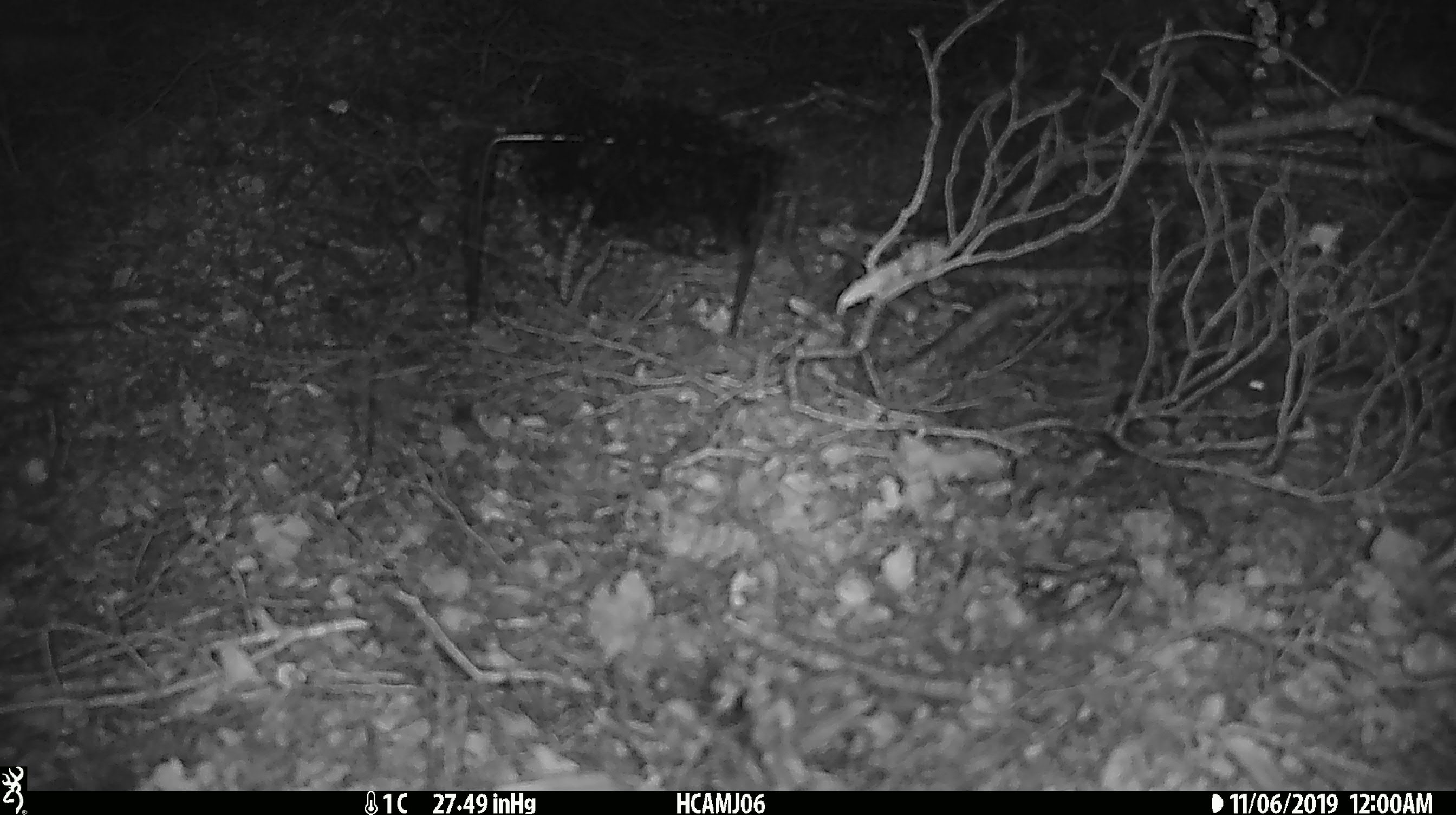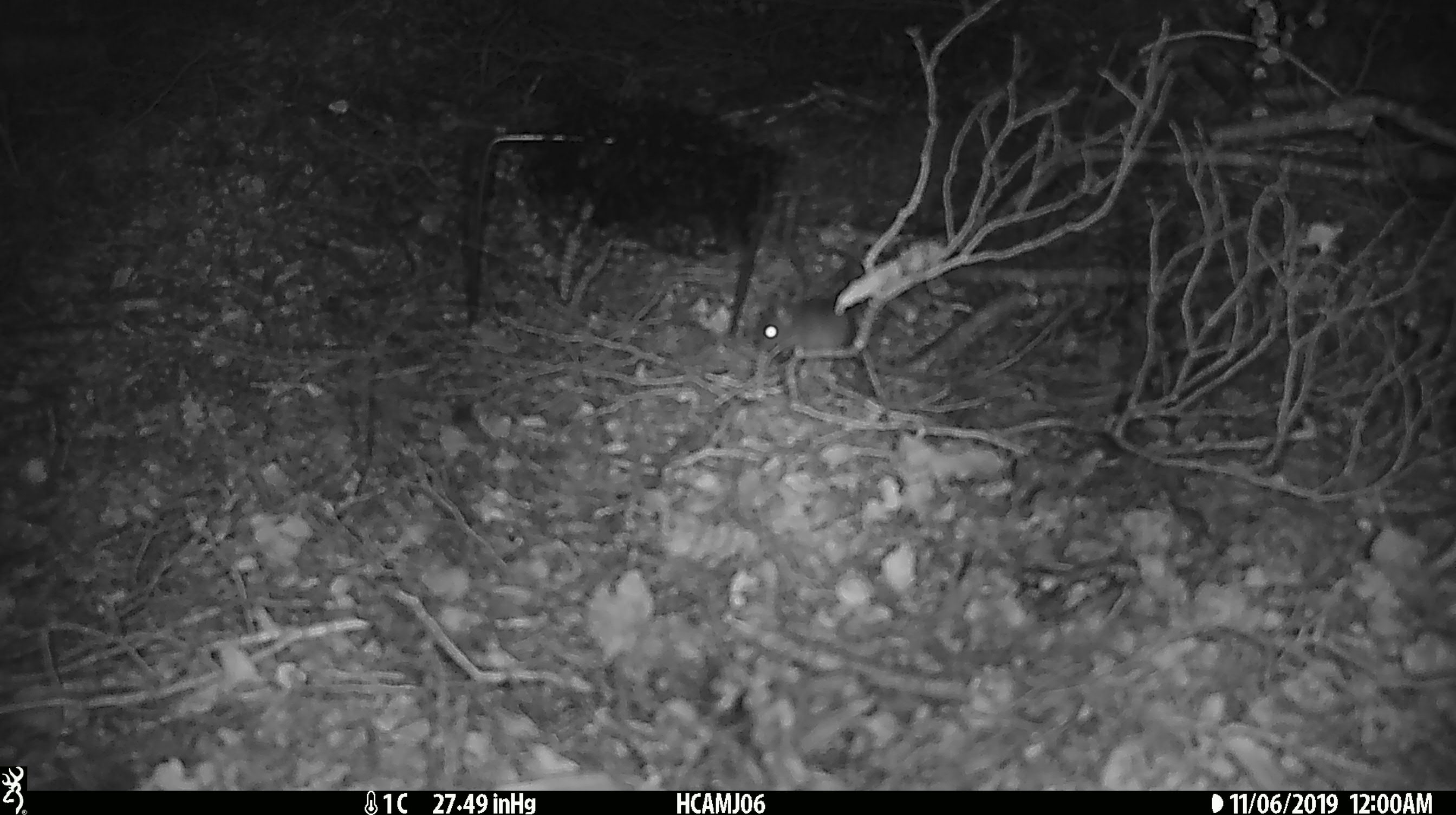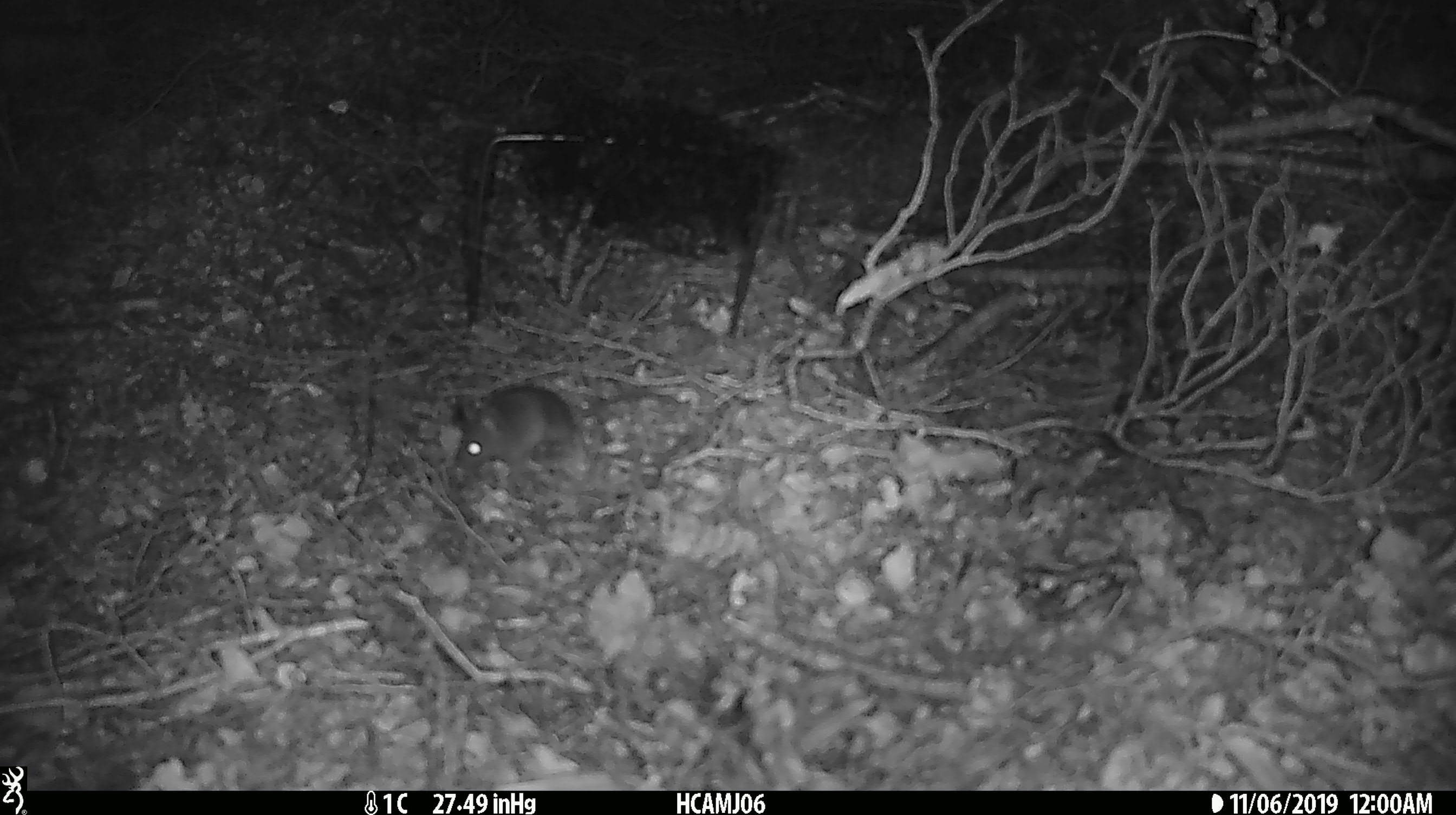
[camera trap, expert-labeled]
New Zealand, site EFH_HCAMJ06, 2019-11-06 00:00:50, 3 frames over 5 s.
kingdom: Animalia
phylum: Chordata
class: Mammalia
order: Rodentia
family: Muridae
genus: Mus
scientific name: Mus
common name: mouse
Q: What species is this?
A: Mouse (Mus).